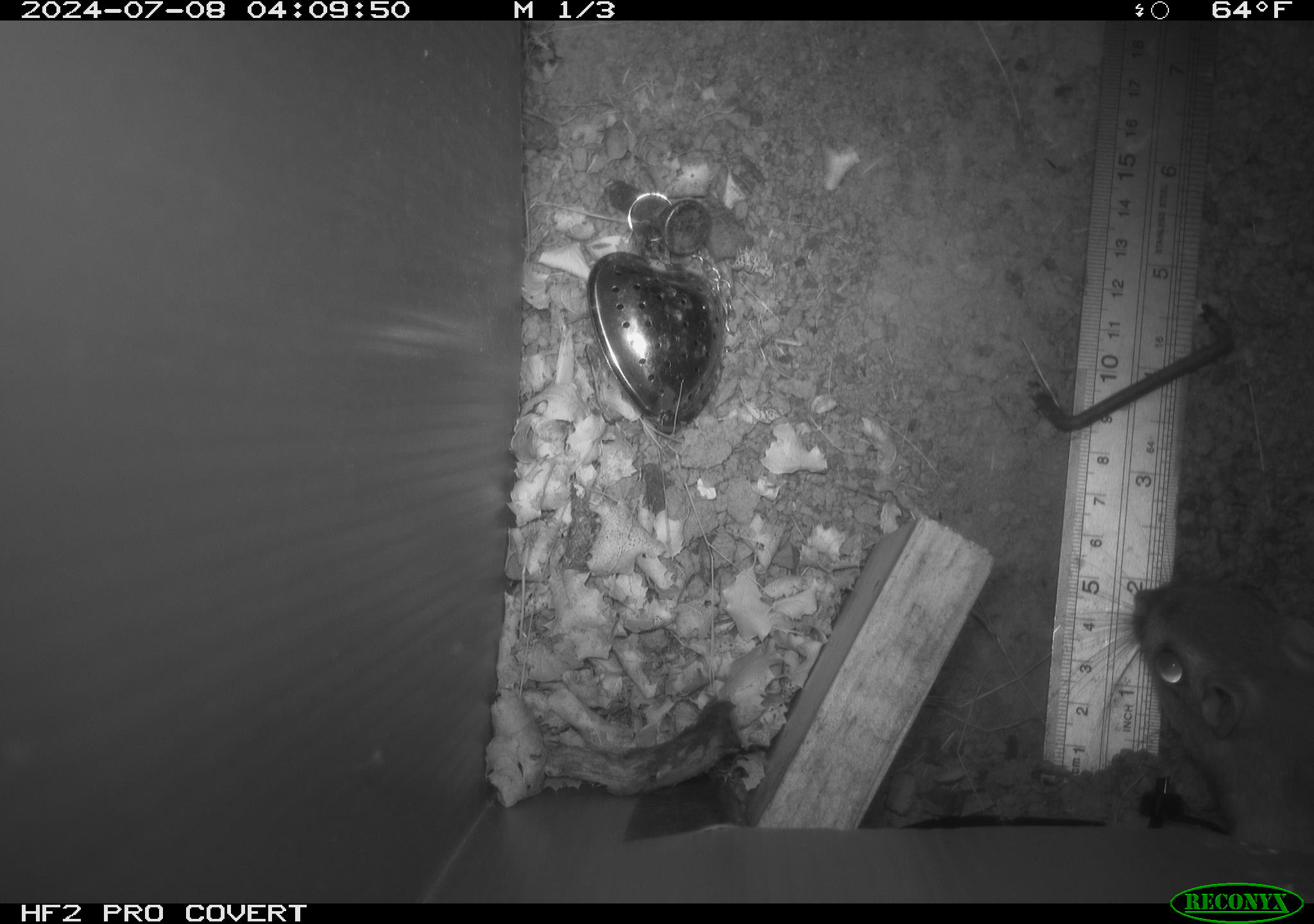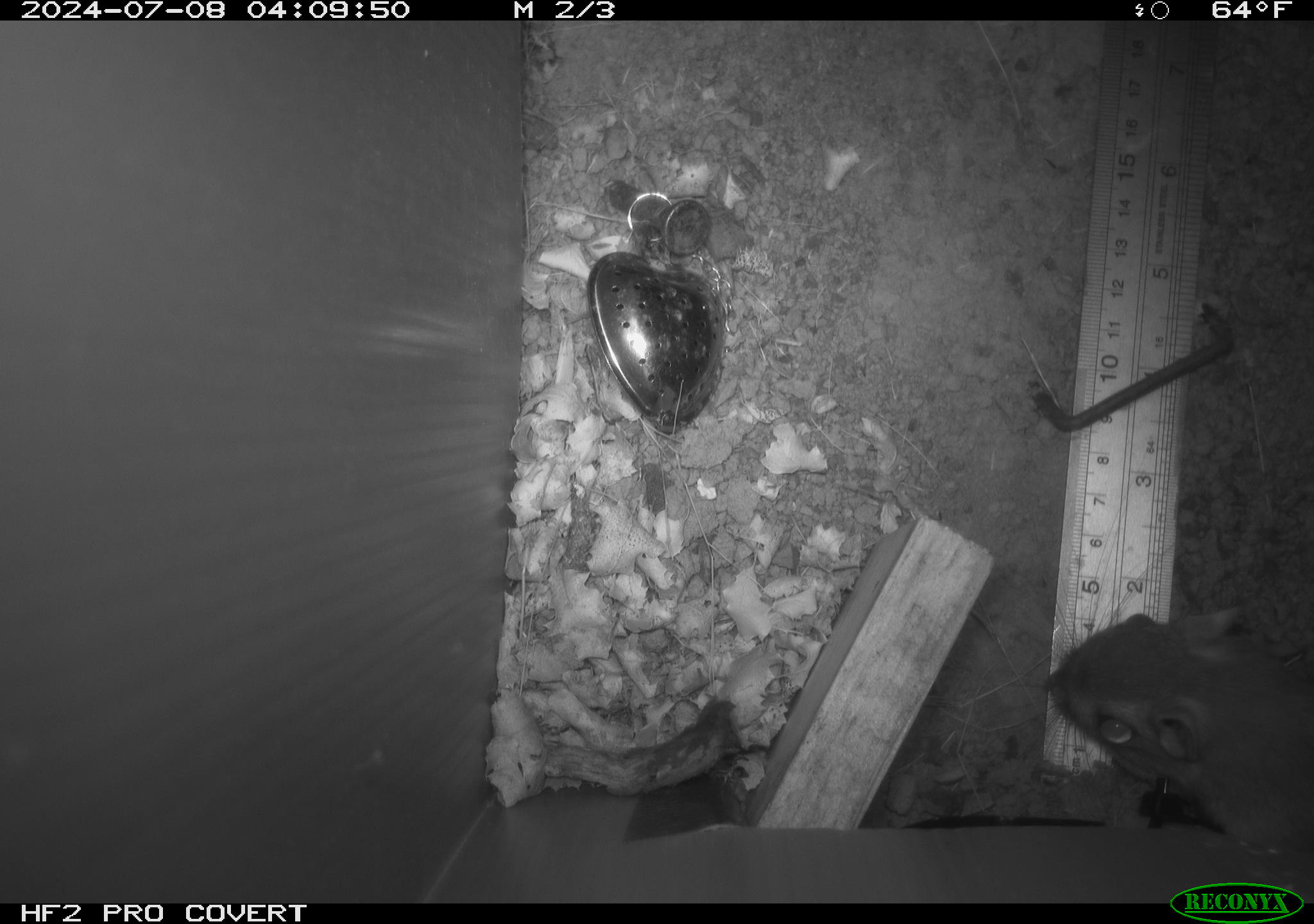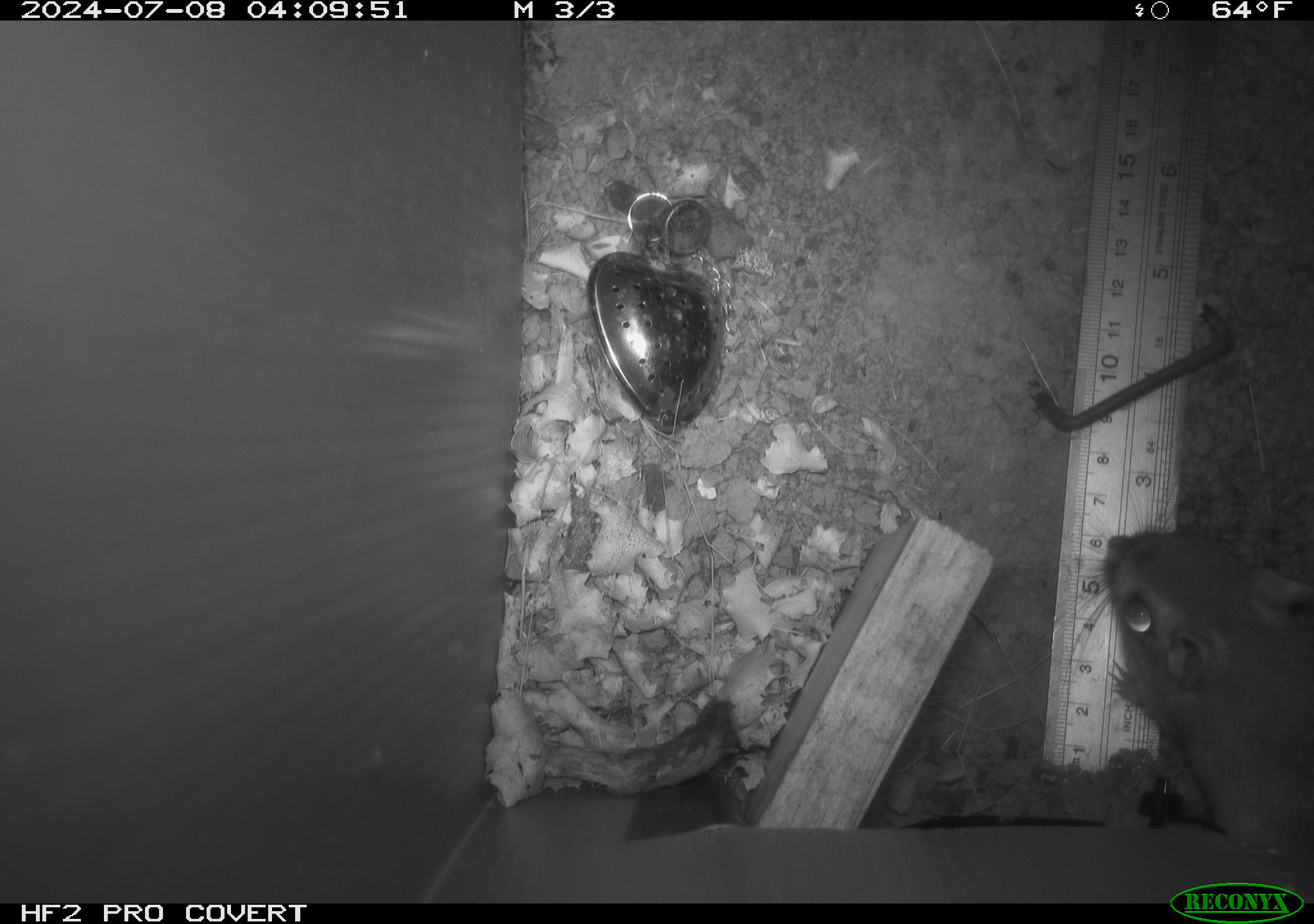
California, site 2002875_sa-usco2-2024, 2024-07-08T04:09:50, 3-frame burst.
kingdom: Animalia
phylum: Chordata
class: Mammalia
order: Rodentia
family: Heteromyidae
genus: Dipodomys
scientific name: Dipodomys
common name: kangaroo rats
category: dipodomys species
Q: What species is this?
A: Dipodomys species (kangaroo rats) (Dipodomys).